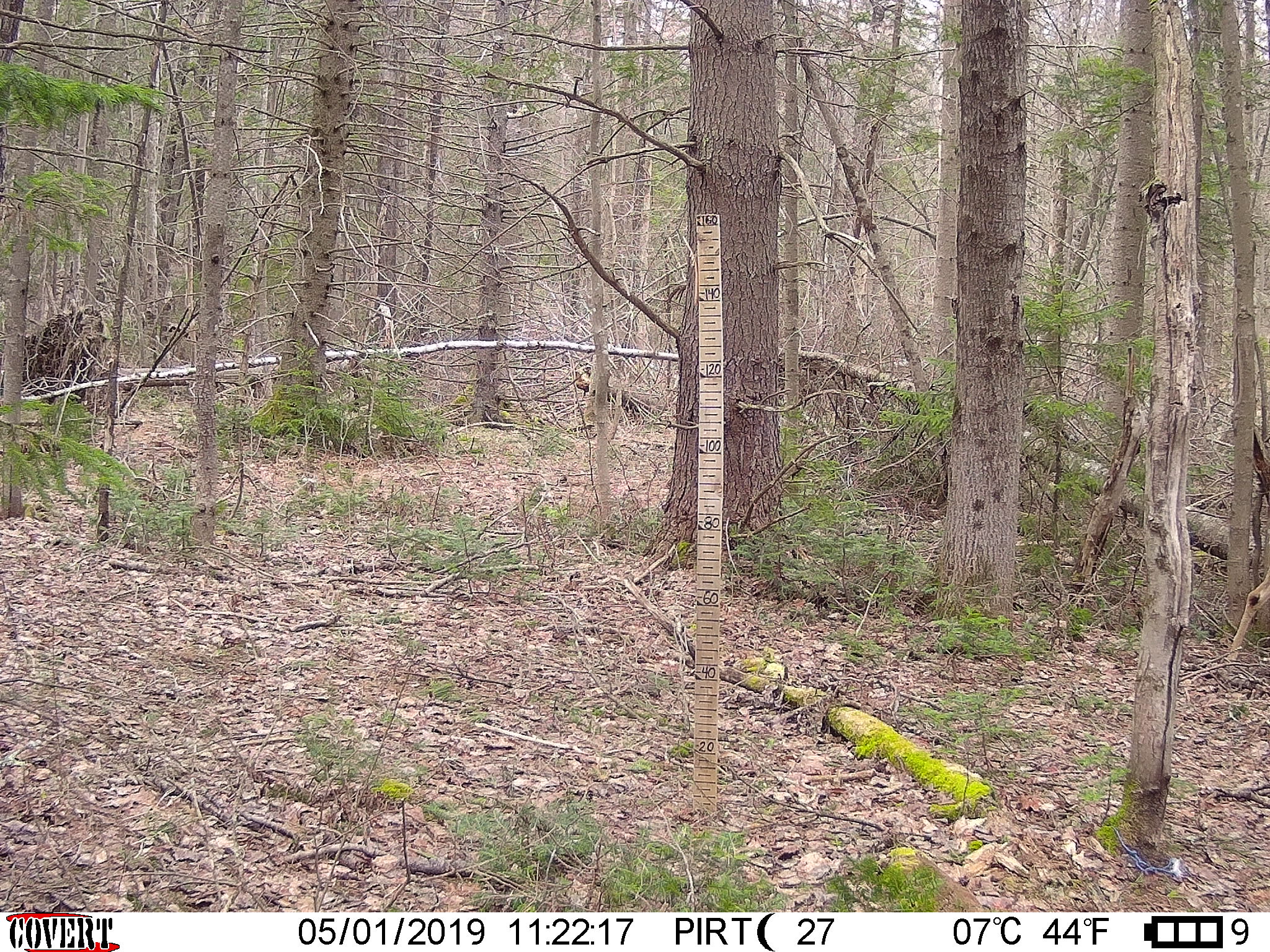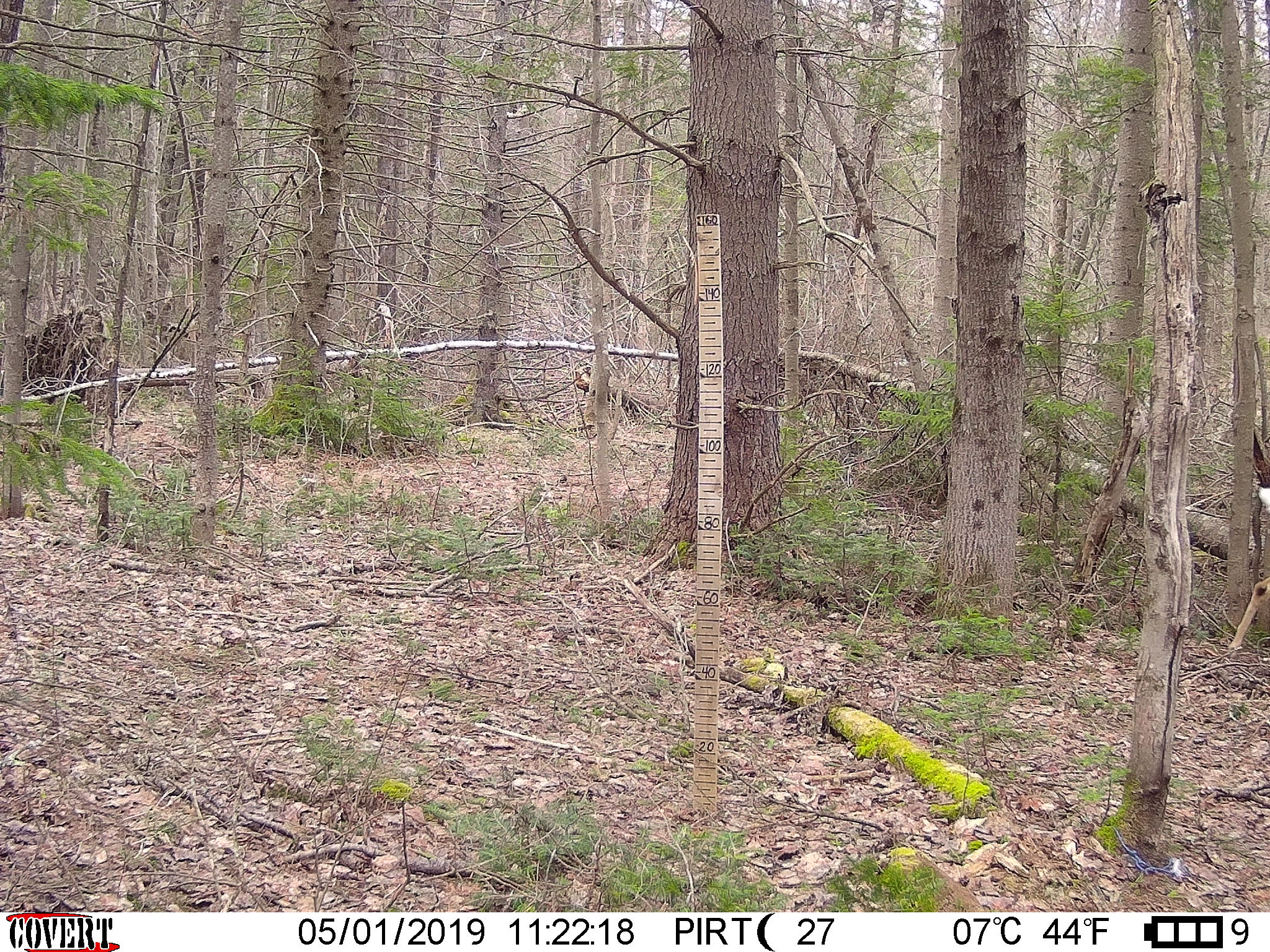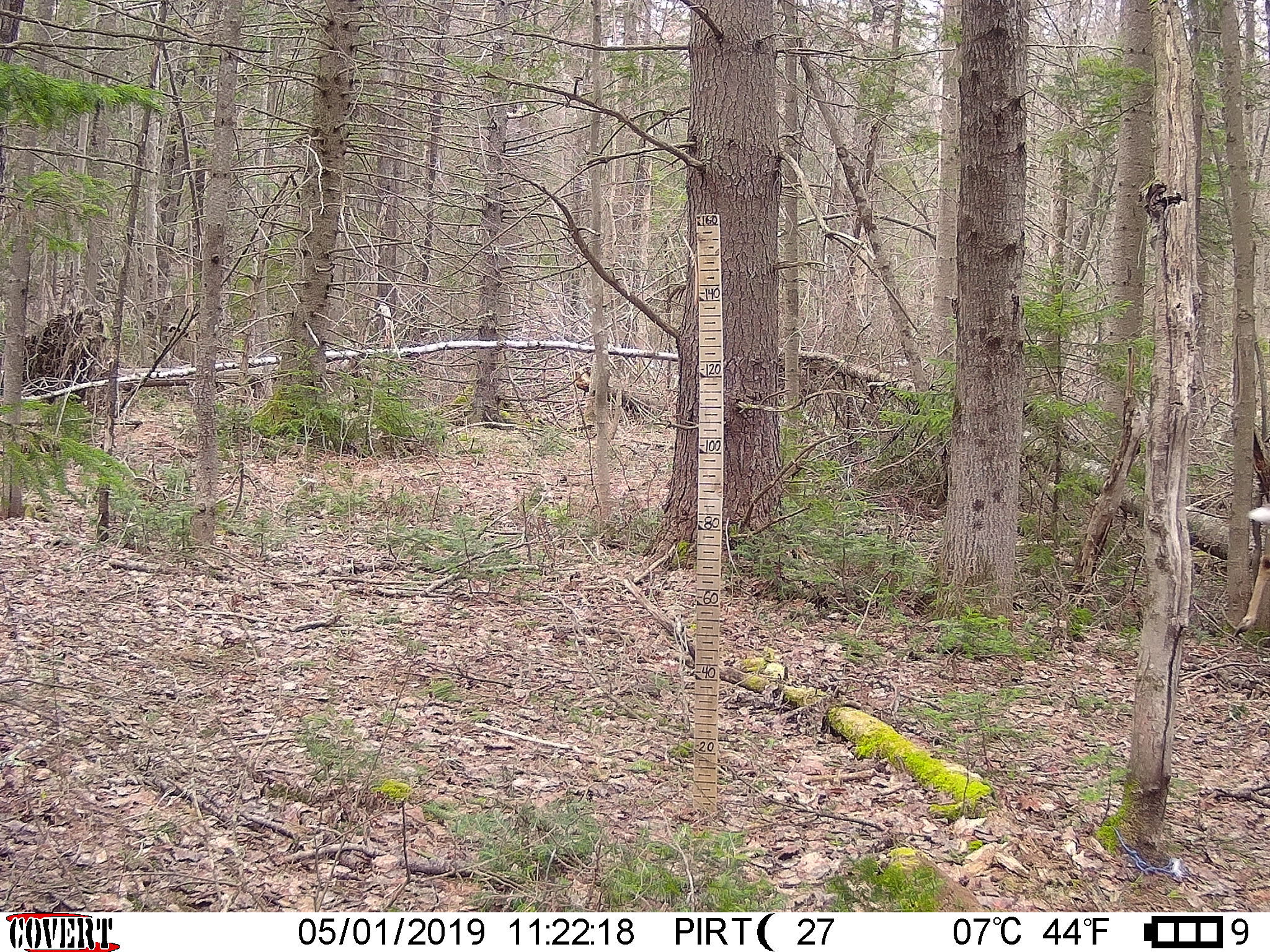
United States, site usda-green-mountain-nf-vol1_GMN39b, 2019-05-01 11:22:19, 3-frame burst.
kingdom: Animalia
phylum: Chordata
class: Mammalia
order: Artiodactyla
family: Cervidae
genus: Odocoileus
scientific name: Odocoileus virginianus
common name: white-tailed deer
White-tailed deer (Odocoileus virginianus).